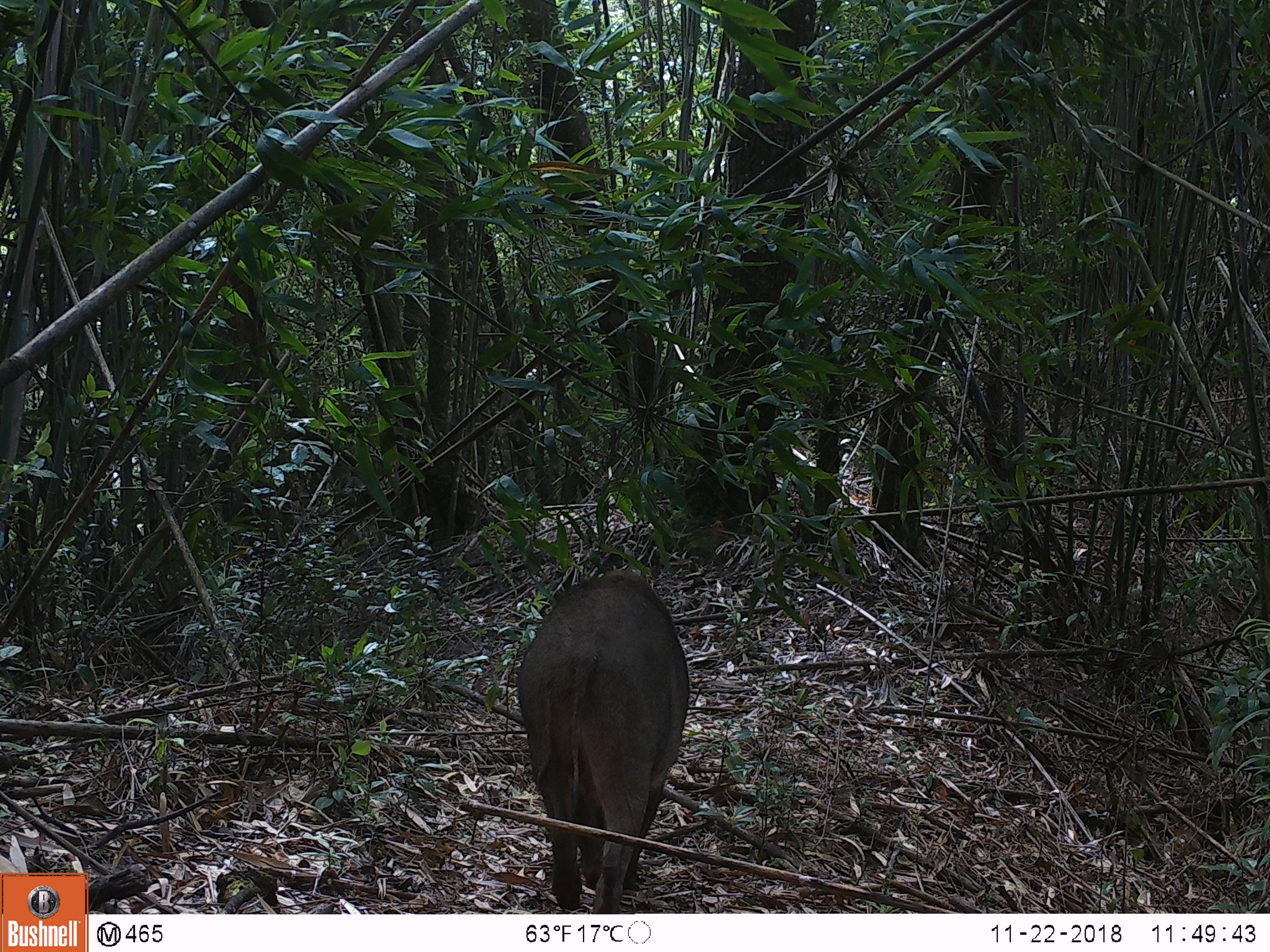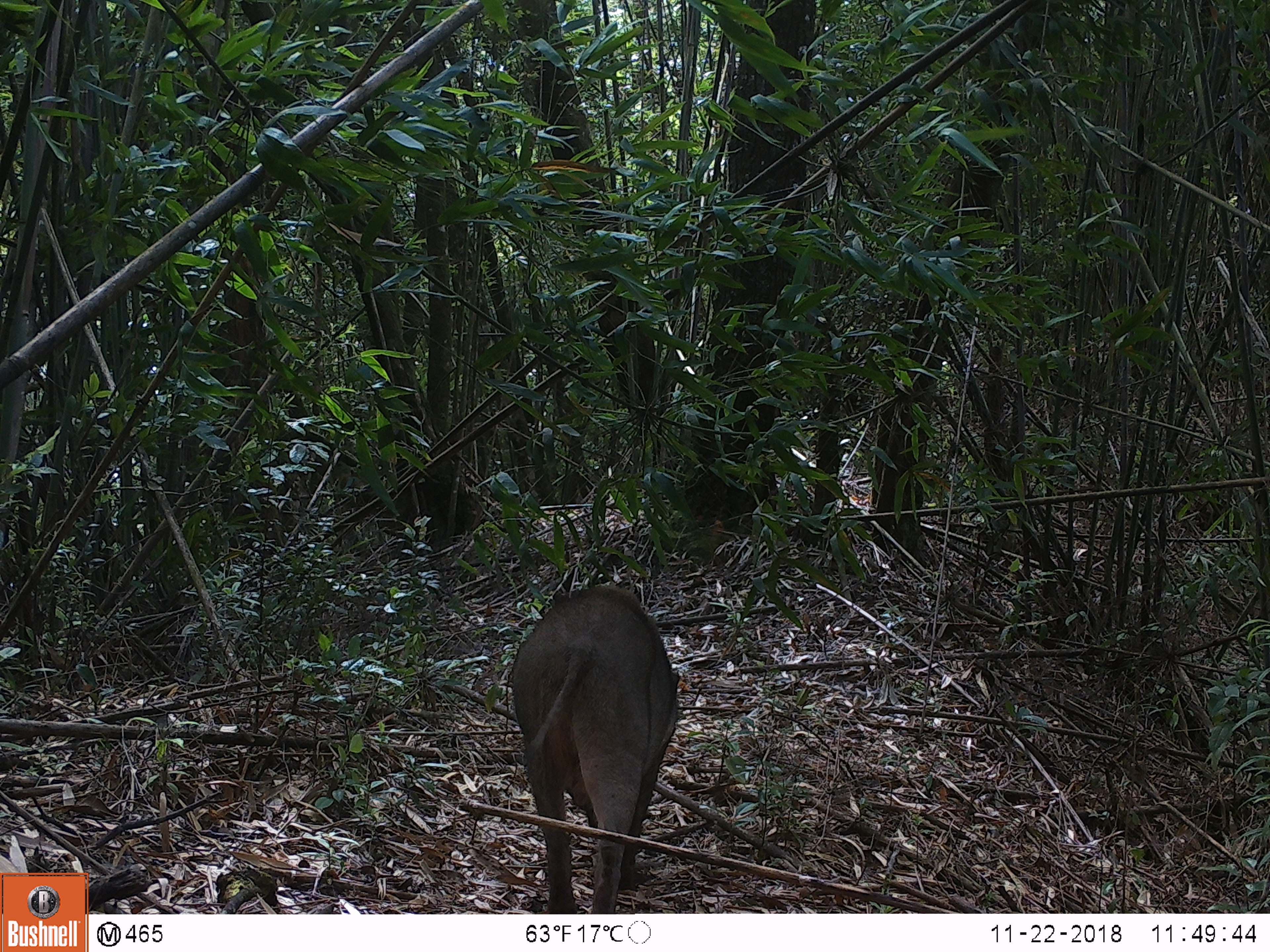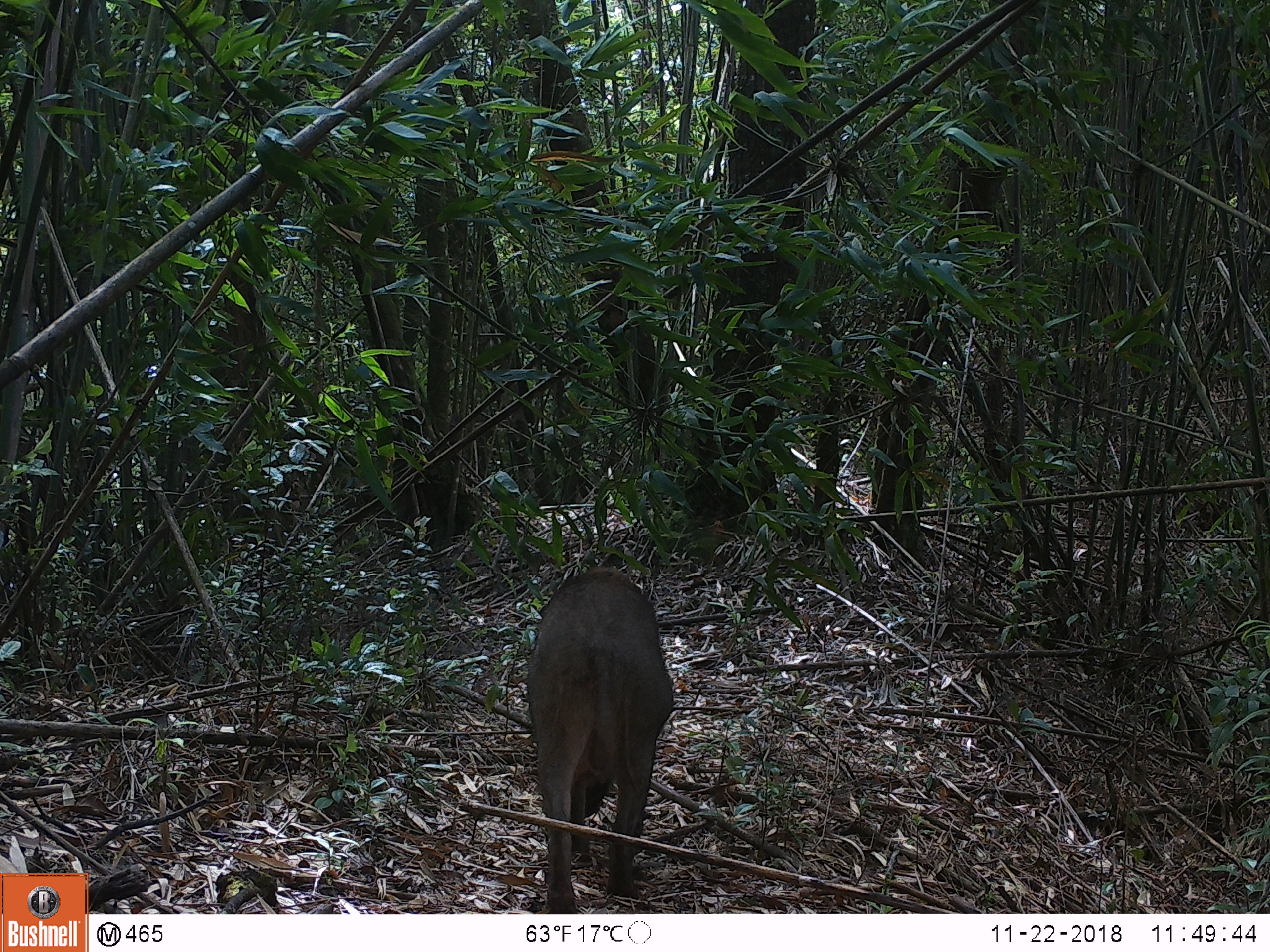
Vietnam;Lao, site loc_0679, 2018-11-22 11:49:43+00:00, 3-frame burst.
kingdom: Animalia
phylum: Chordata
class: Mammalia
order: Artiodactyla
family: Suidae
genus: Sus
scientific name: Sus scrofa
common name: eurasian wild pig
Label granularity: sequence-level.